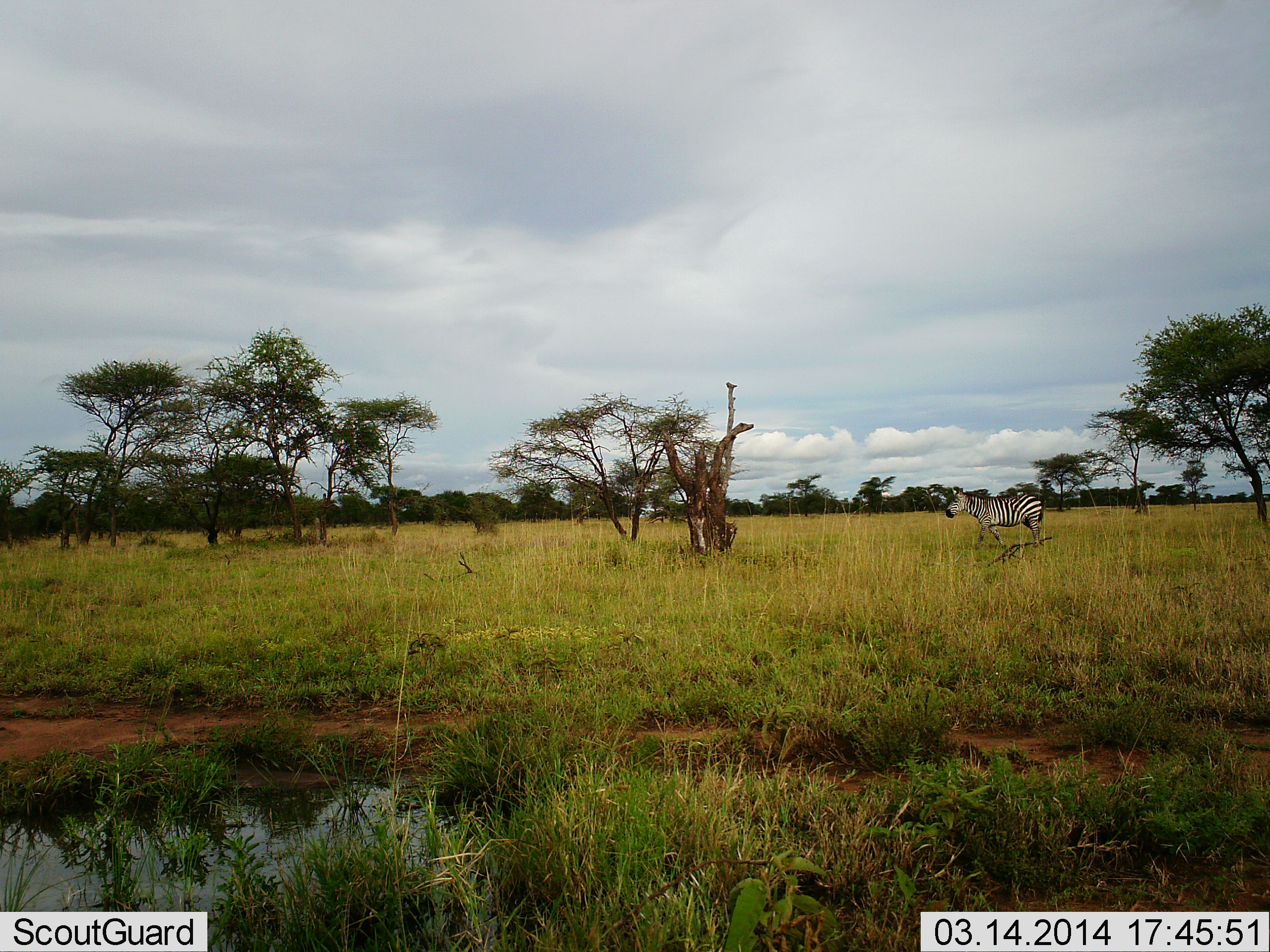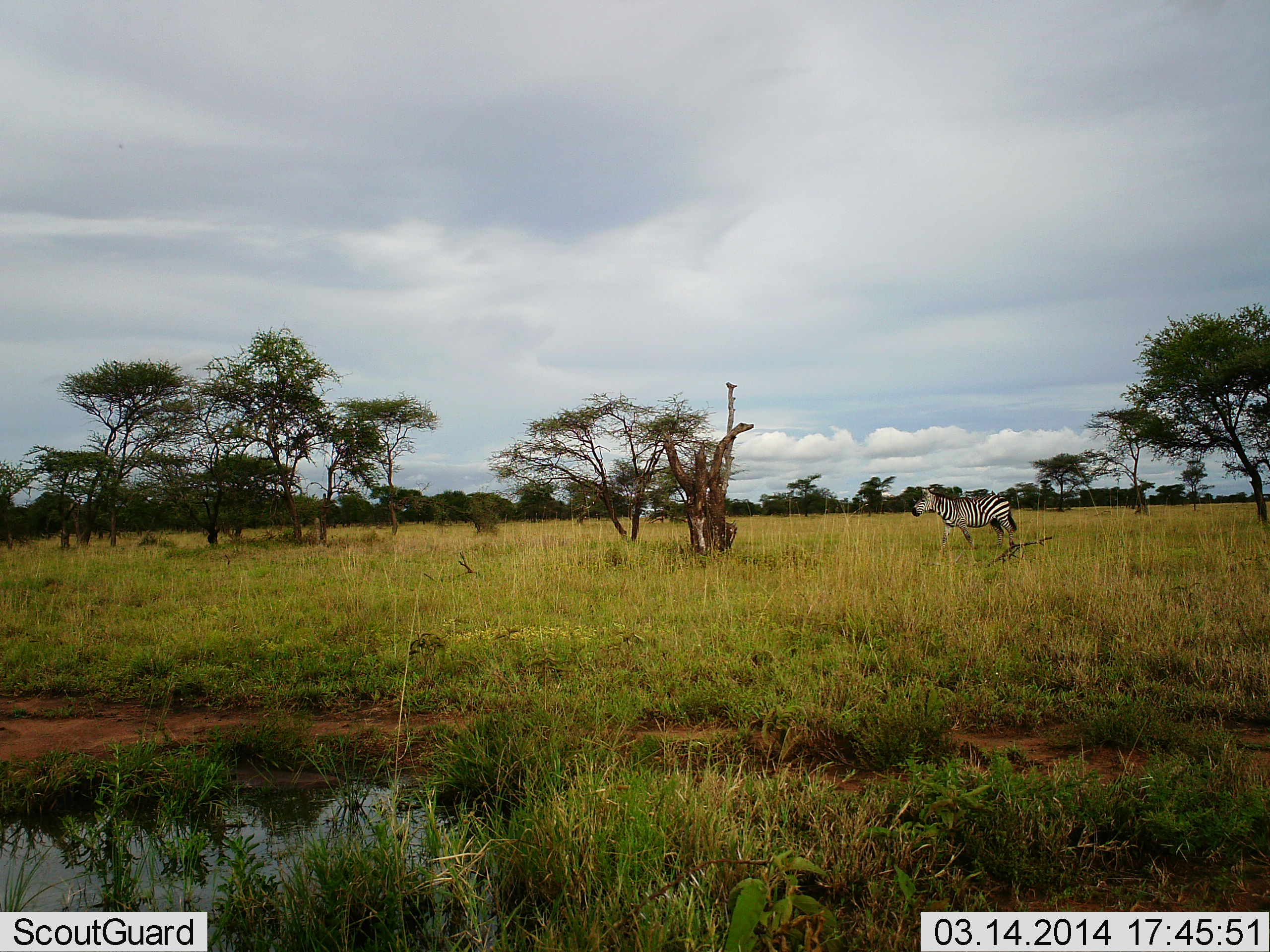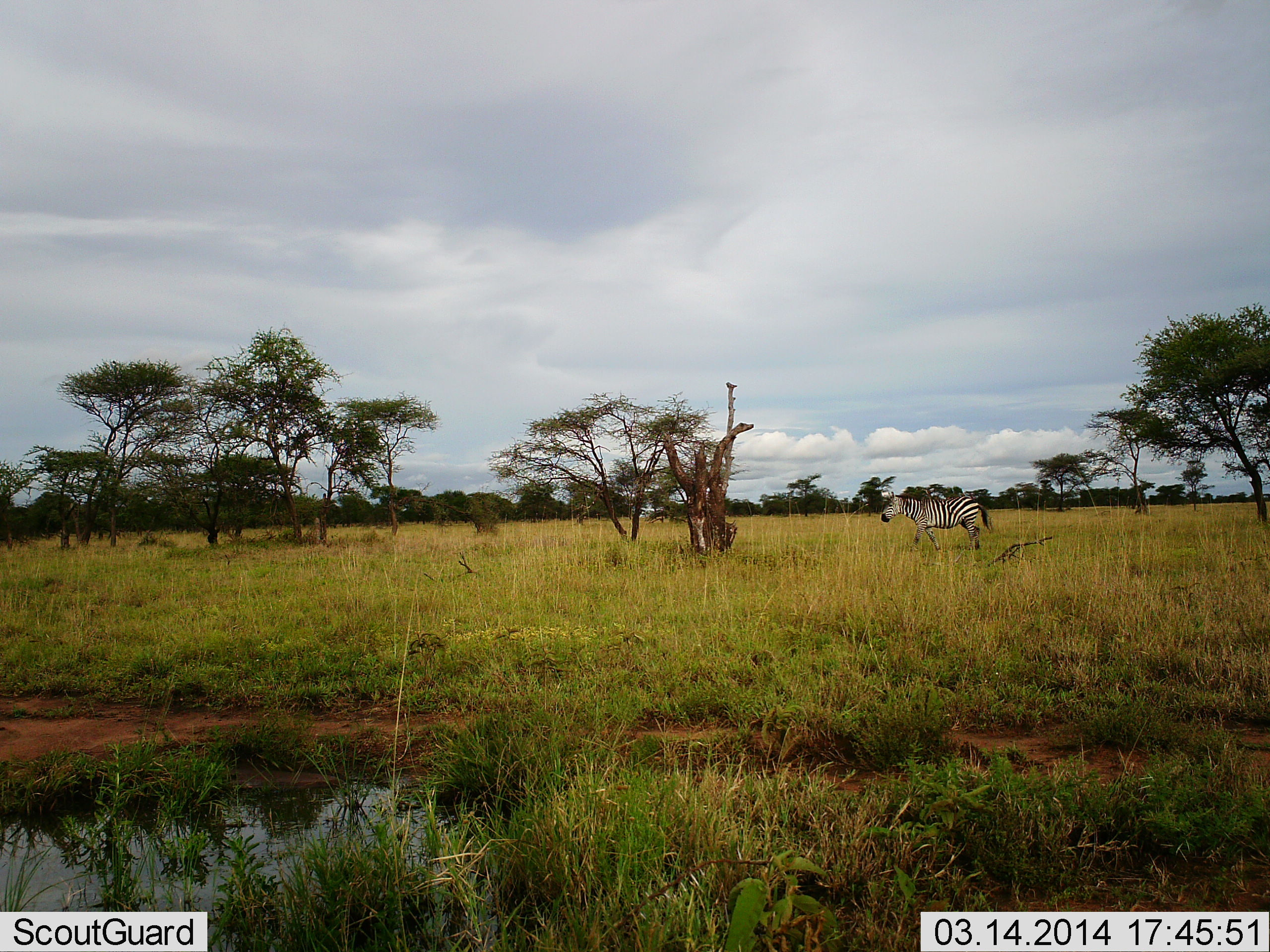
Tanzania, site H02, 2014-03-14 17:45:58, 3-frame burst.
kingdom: Animalia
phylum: Chordata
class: Mammalia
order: Perissodactyla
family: Equidae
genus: Equus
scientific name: Equus quagga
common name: plains zebra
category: zebra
Zebra (plains zebra) (Equus quagga), count 1. Behavior (volunteer vote fractions): standing 10%, resting 0%, moving 100%, interacting 0%. Young present (vote fraction): 0%. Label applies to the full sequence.